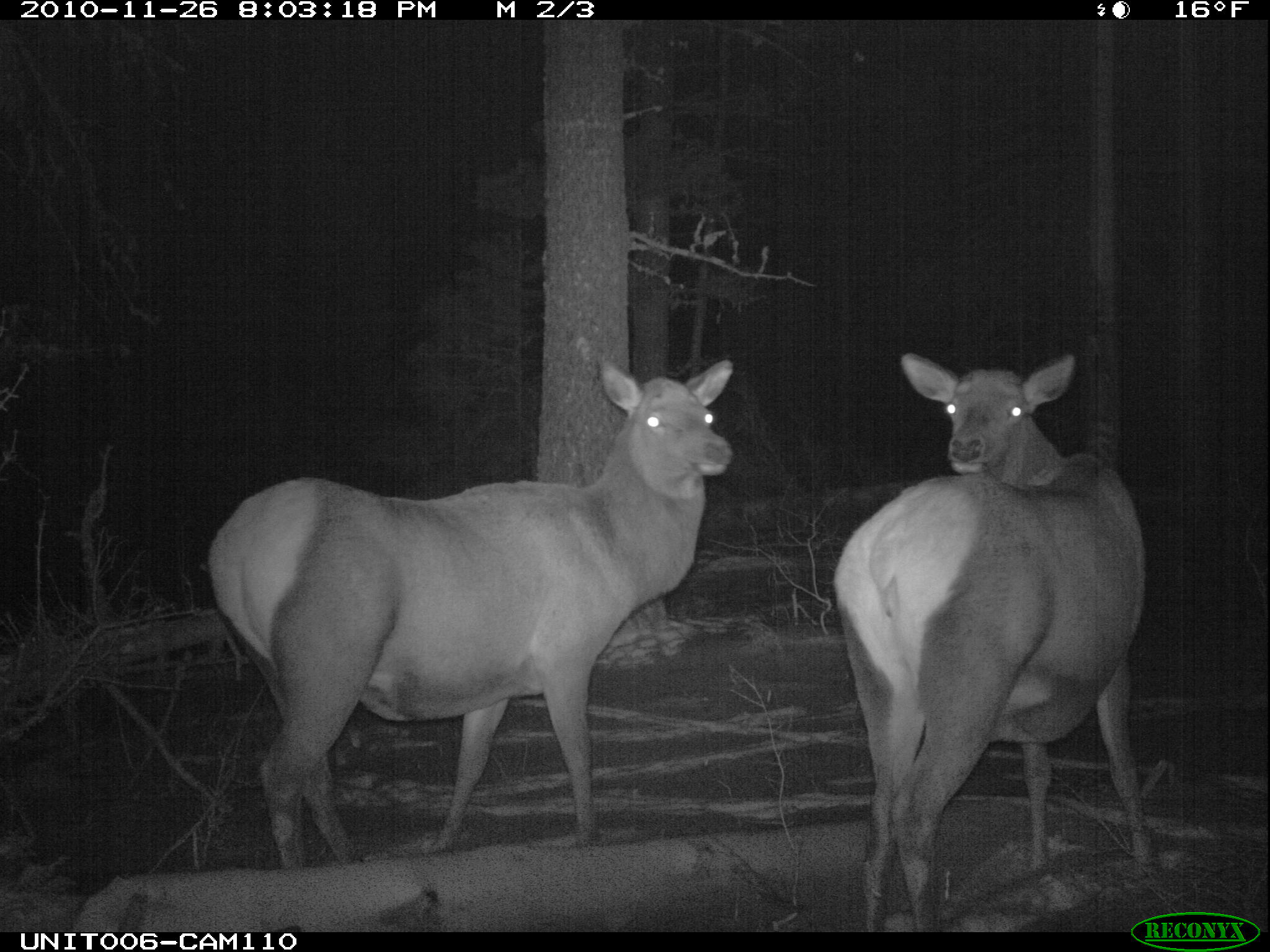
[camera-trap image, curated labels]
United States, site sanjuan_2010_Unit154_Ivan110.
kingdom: Animalia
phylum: Chordata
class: Mammalia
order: Artiodactyla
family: Cervidae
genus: Cervus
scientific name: Cervus elaphus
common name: red deer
Cervus elaphus (red deer).